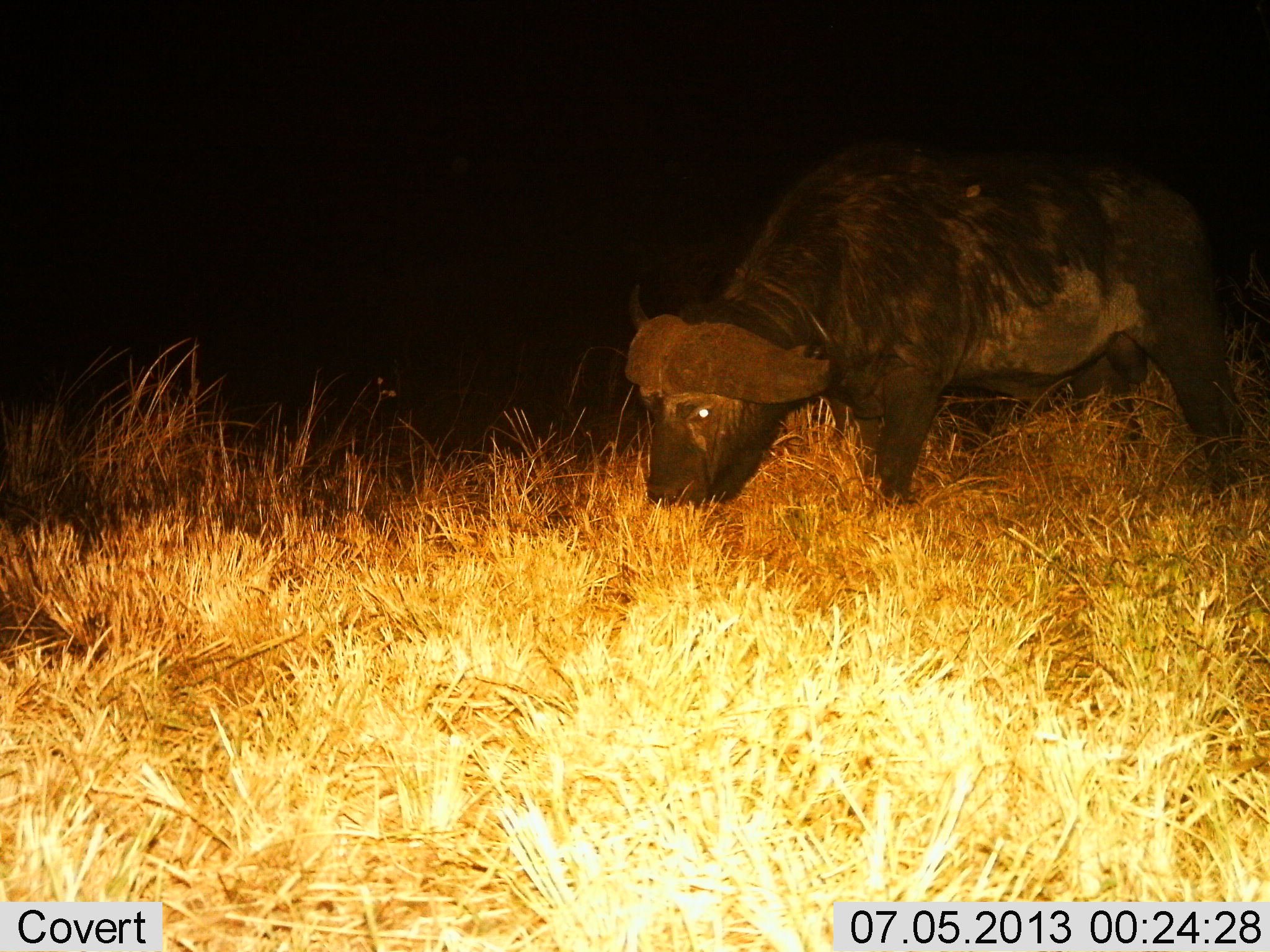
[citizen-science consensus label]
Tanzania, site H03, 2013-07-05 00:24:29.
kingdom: Animalia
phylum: Chordata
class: Mammalia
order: Artiodactyla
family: Bovidae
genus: Syncerus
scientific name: Syncerus caffer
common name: cape buffalo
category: buffalo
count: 1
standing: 21%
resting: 3%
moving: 0%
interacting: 0%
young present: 0%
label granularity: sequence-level